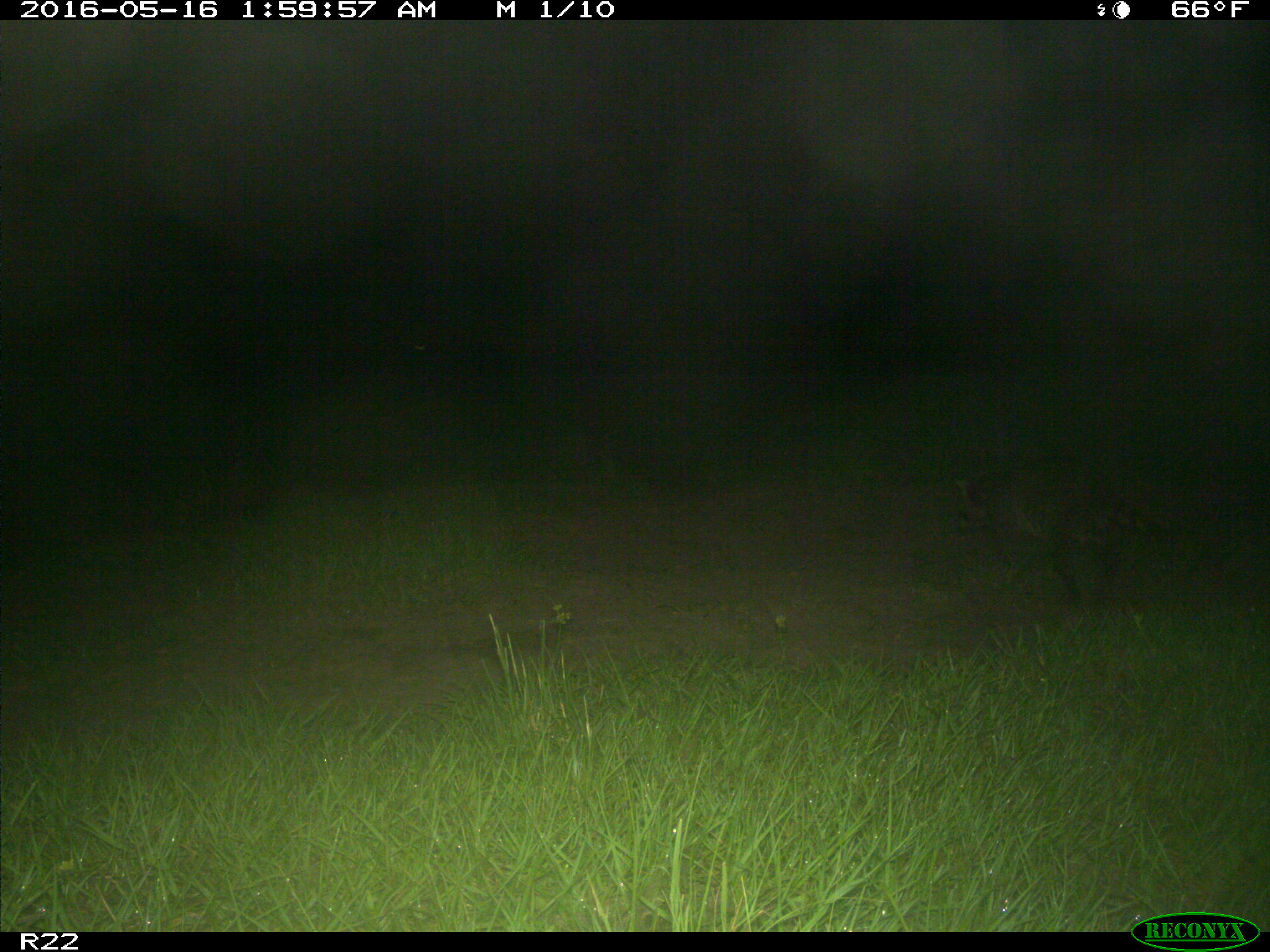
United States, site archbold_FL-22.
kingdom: Animalia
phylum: Chordata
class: Mammalia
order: Carnivora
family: Procyonidae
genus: Procyon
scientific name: Procyon lotor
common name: common raccoon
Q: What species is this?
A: Procyon lotor (common raccoon).